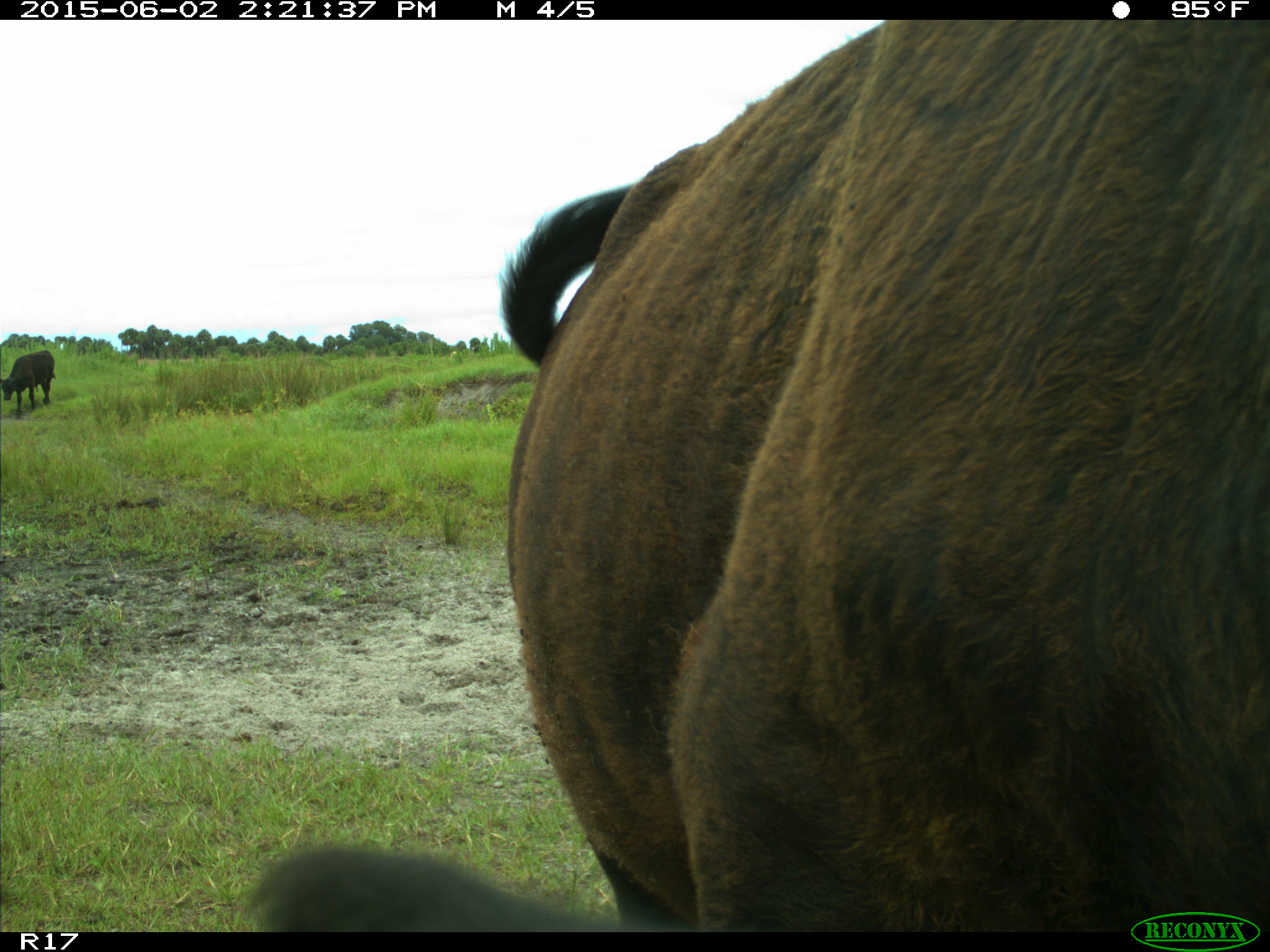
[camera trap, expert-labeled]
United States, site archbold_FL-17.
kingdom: Animalia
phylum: Chordata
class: Mammalia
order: Artiodactyla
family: Bovidae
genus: Bos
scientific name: Bos taurus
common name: domestic cow